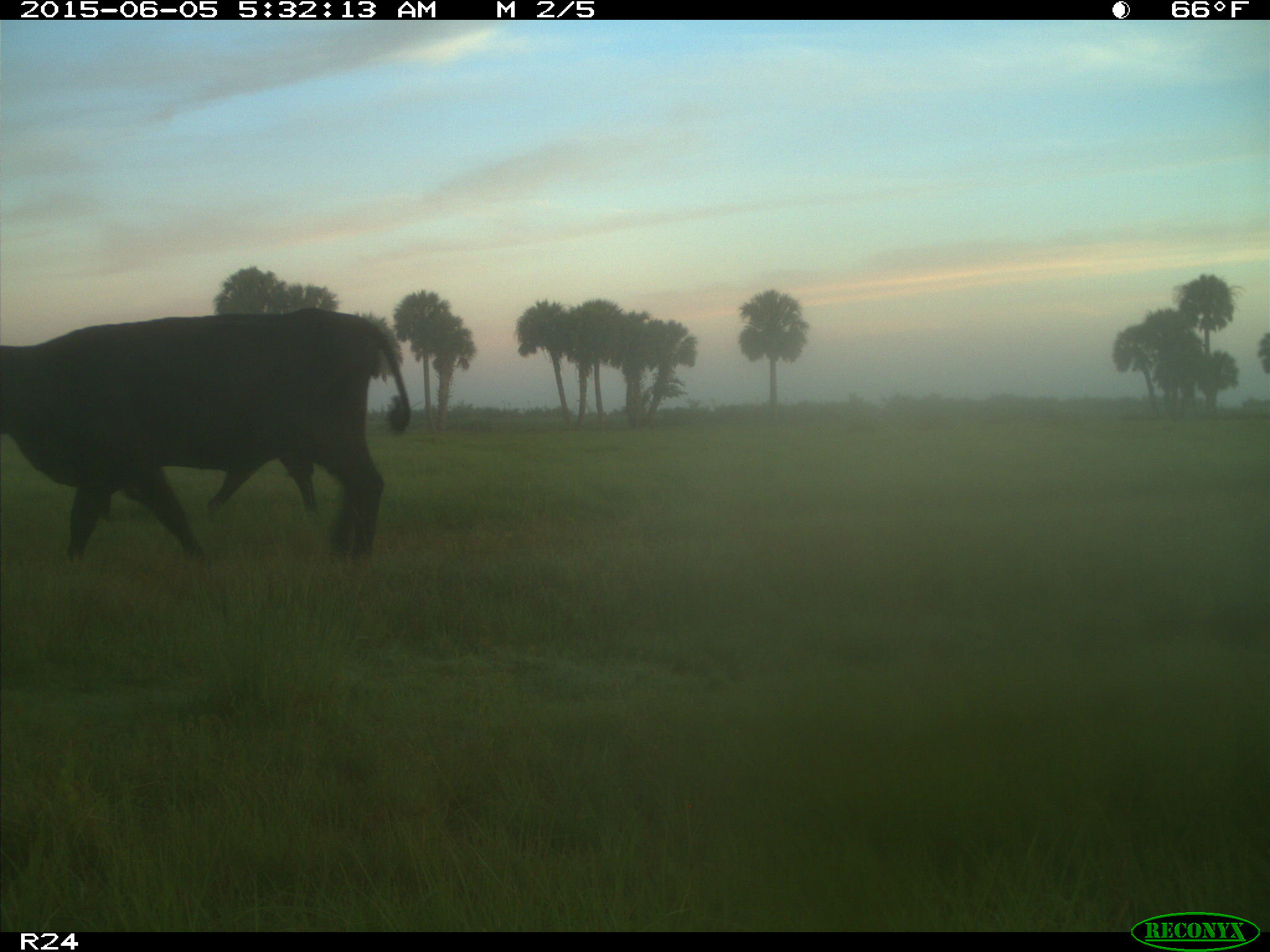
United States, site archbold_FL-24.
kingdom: Animalia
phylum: Chordata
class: Mammalia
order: Artiodactyla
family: Bovidae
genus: Bos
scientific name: Bos taurus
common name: domestic cow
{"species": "Bos taurus (domestic cow)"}